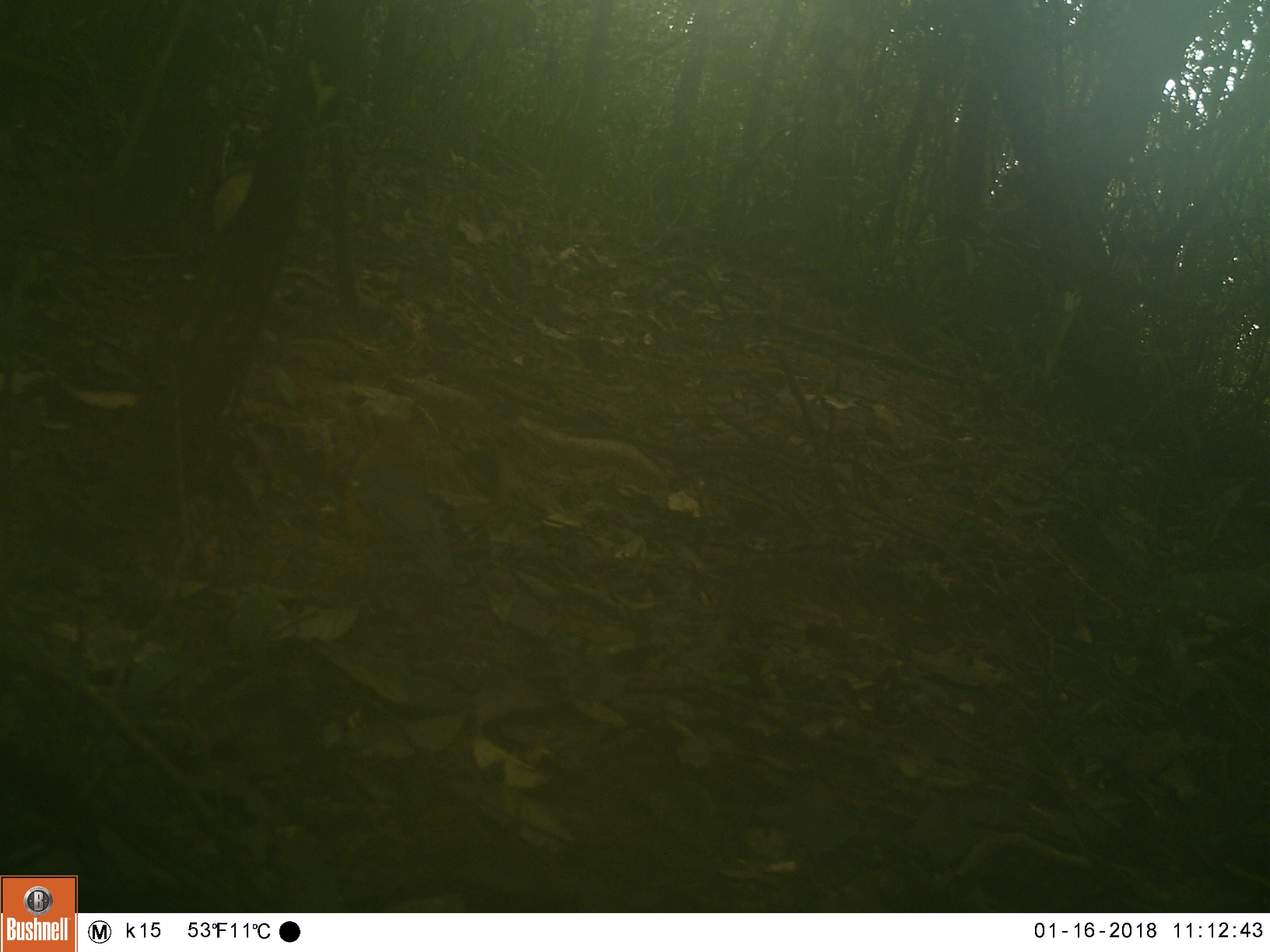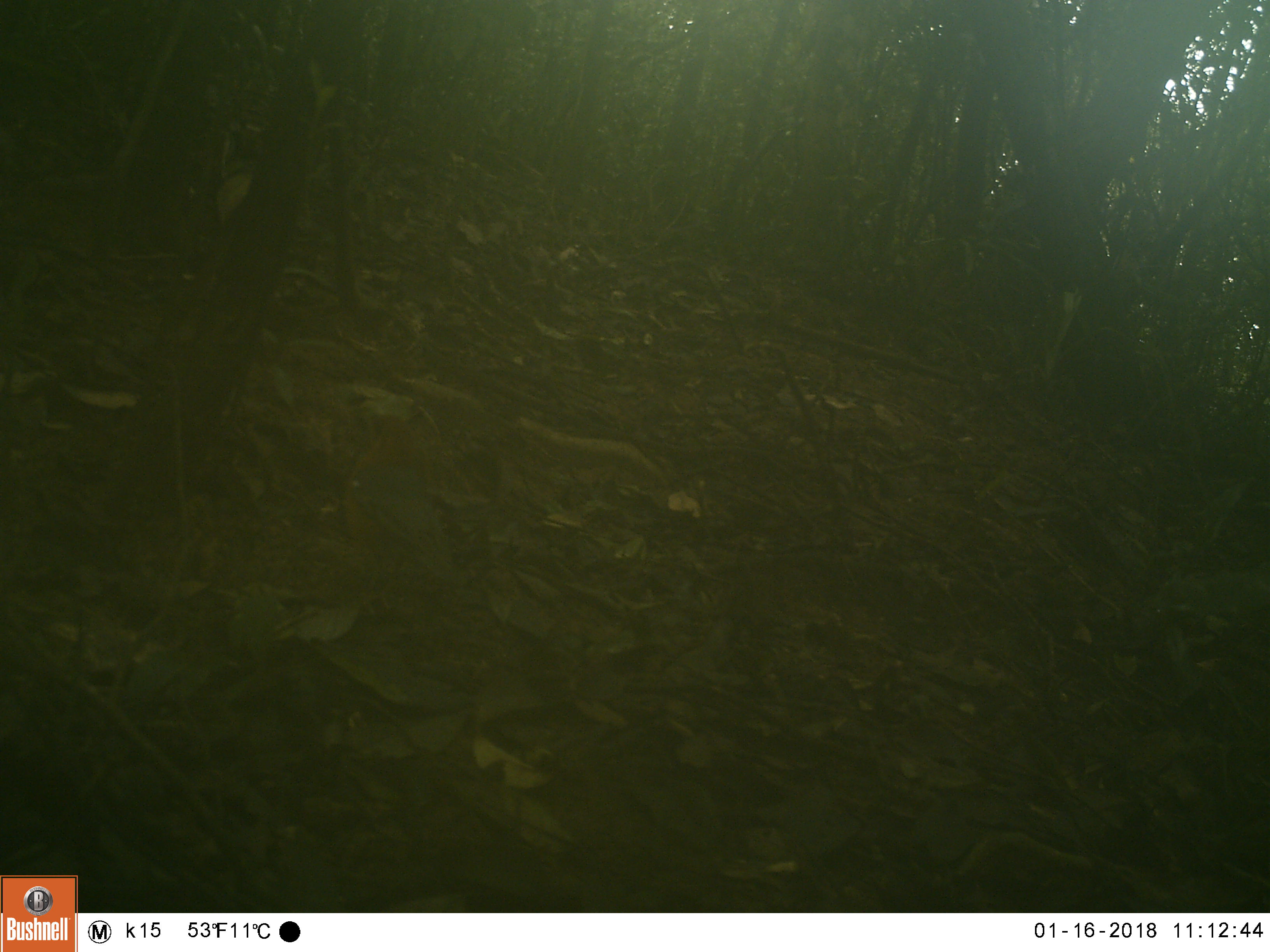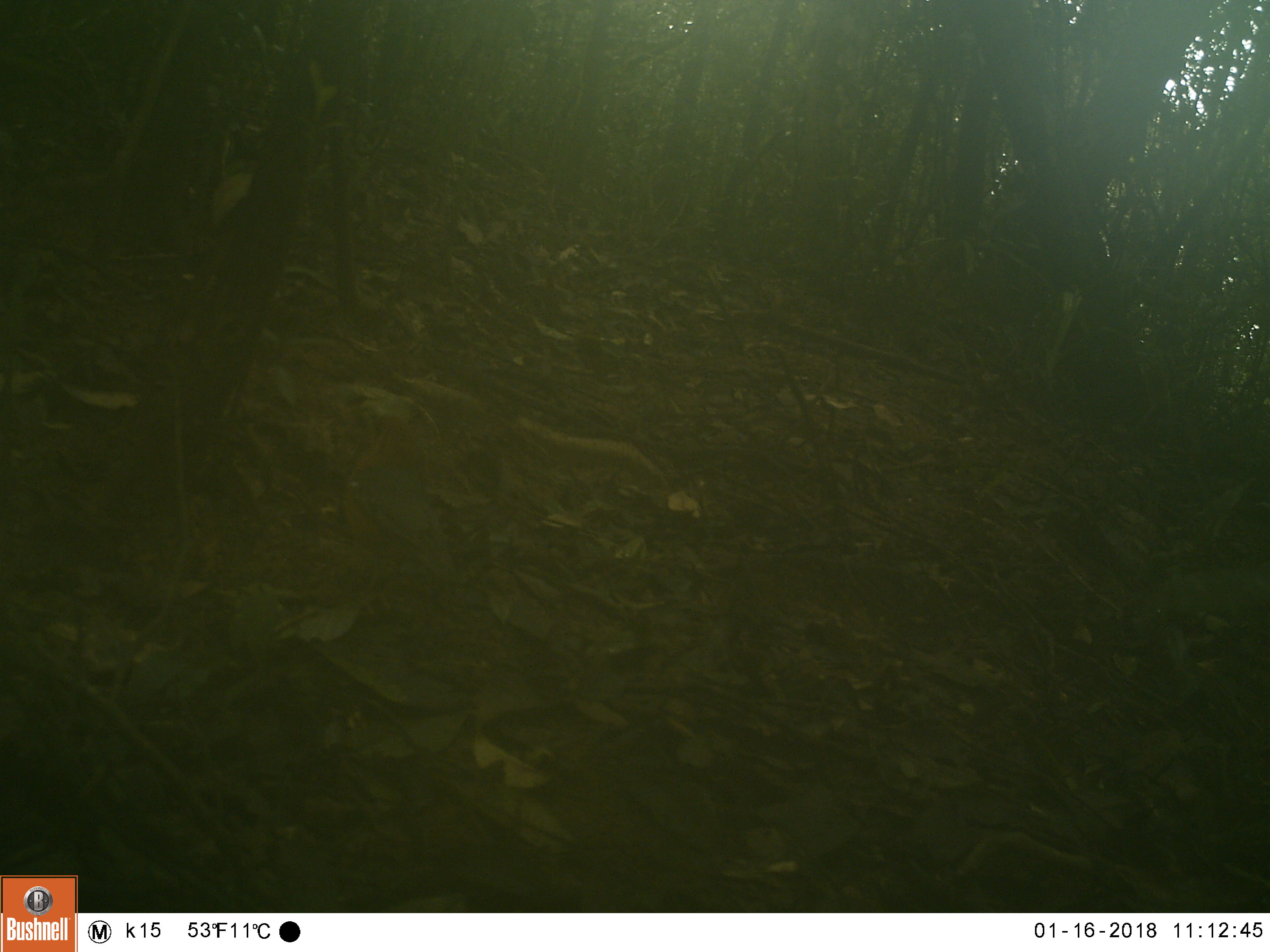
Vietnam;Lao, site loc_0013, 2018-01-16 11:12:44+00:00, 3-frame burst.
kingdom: Animalia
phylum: Chordata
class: Aves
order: Passeriformes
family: Turdidae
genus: Geokichla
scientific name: Geokichla citrina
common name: orange-headed thrush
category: orange headed thrush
Orange headed thrush (orange-headed thrush) (Geokichla citrina). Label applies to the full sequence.